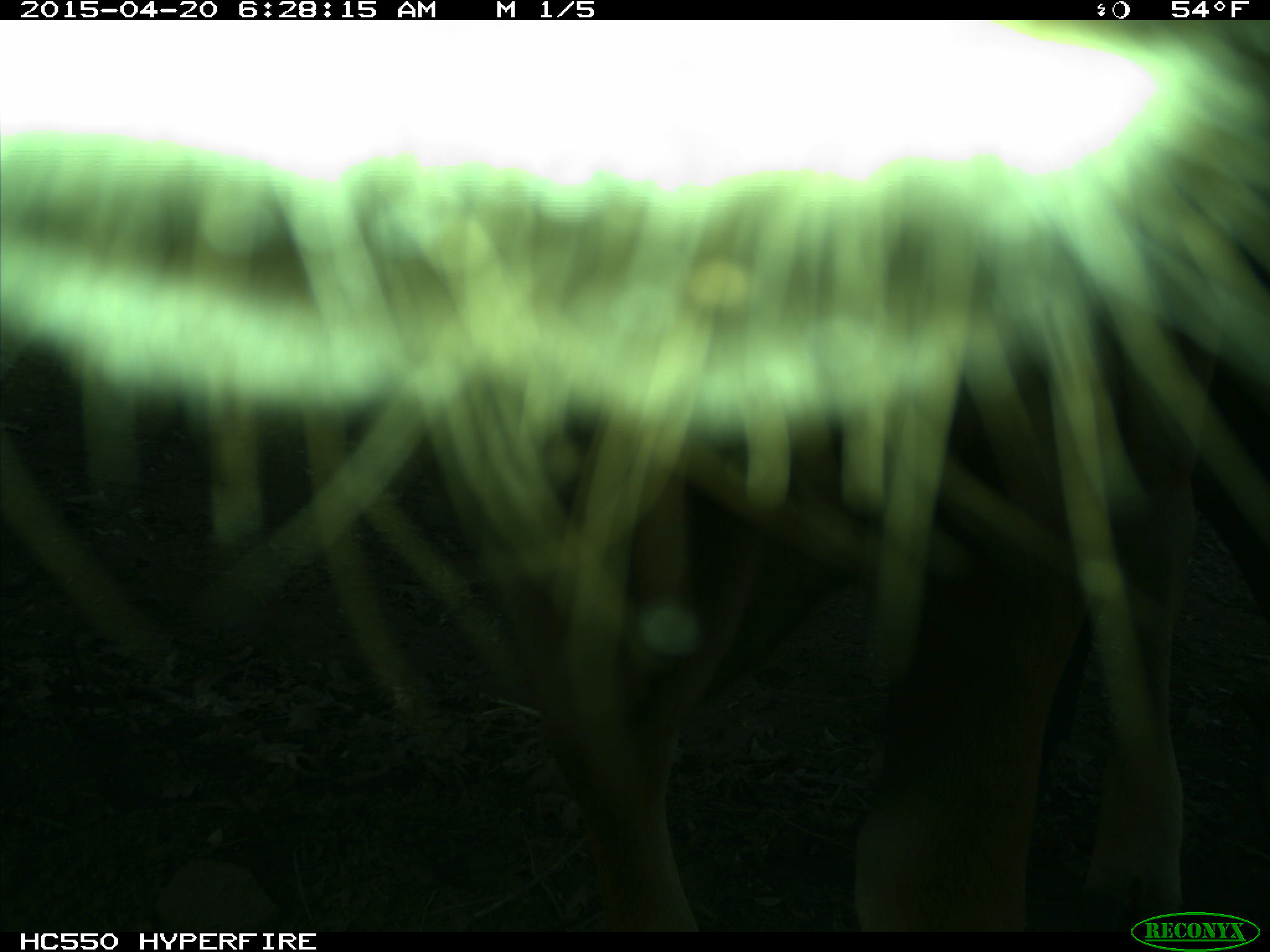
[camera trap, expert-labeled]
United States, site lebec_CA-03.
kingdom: Animalia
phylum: Chordata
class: Mammalia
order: Artiodactyla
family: Bovidae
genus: Bos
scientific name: Bos taurus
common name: domestic cow